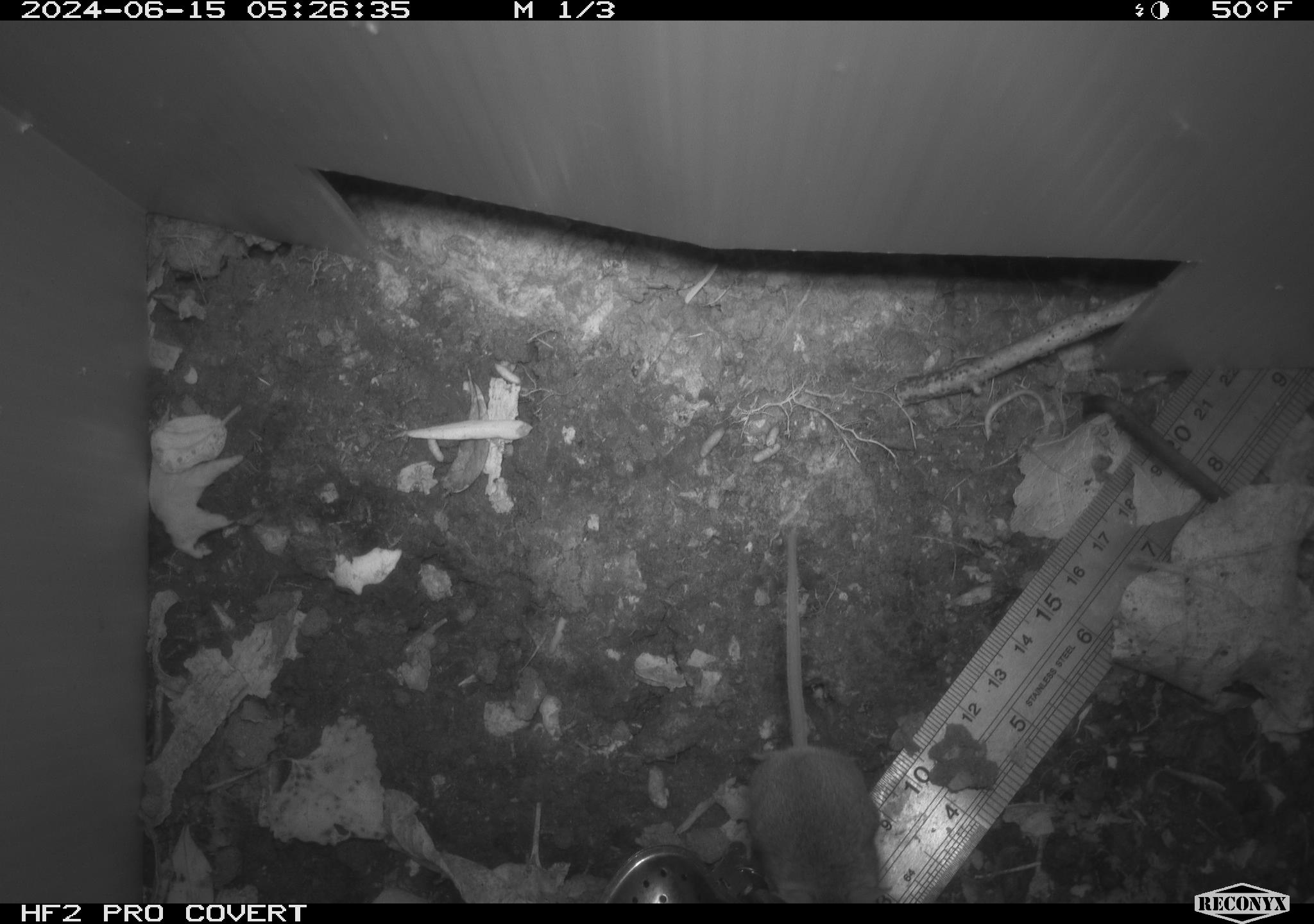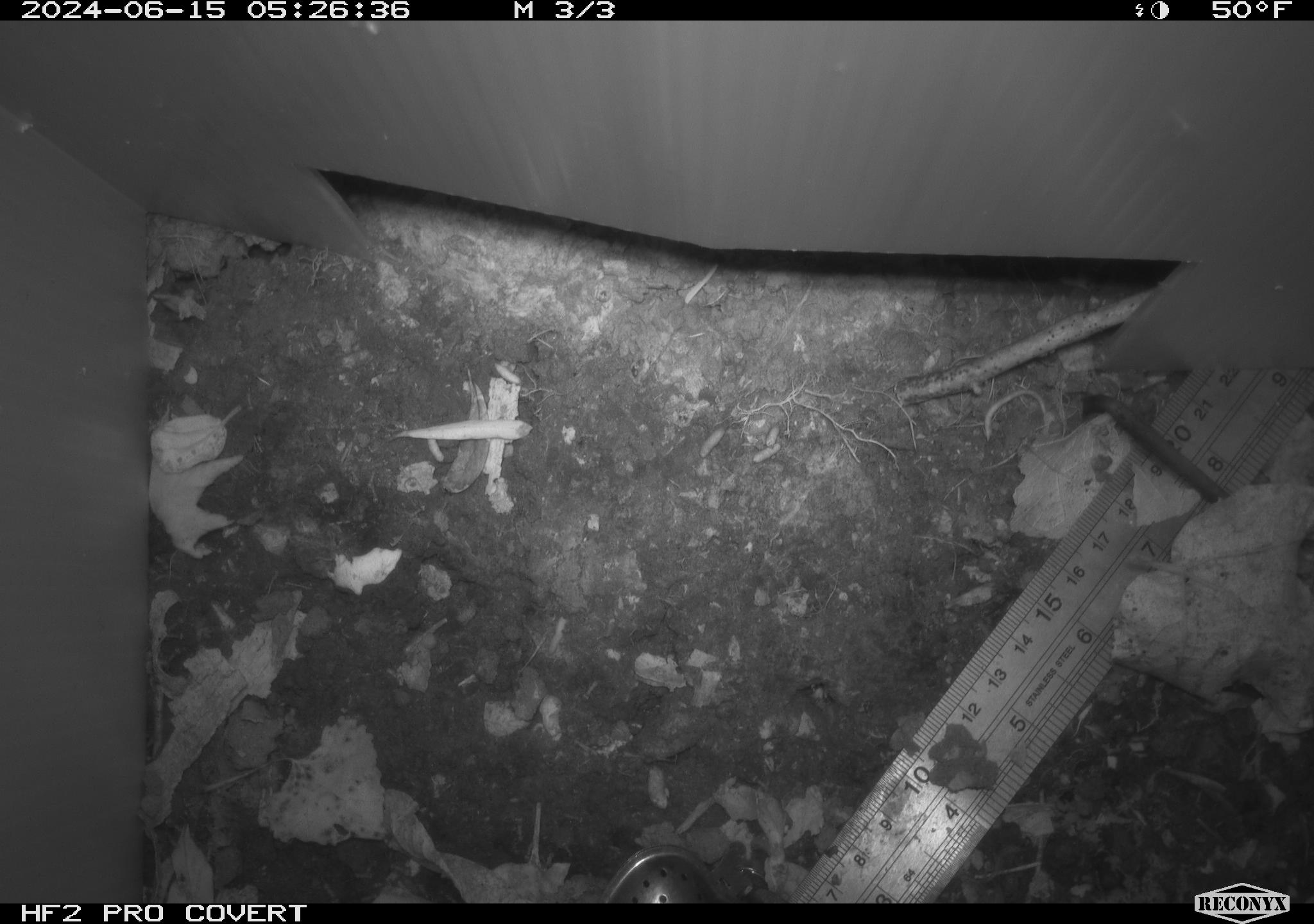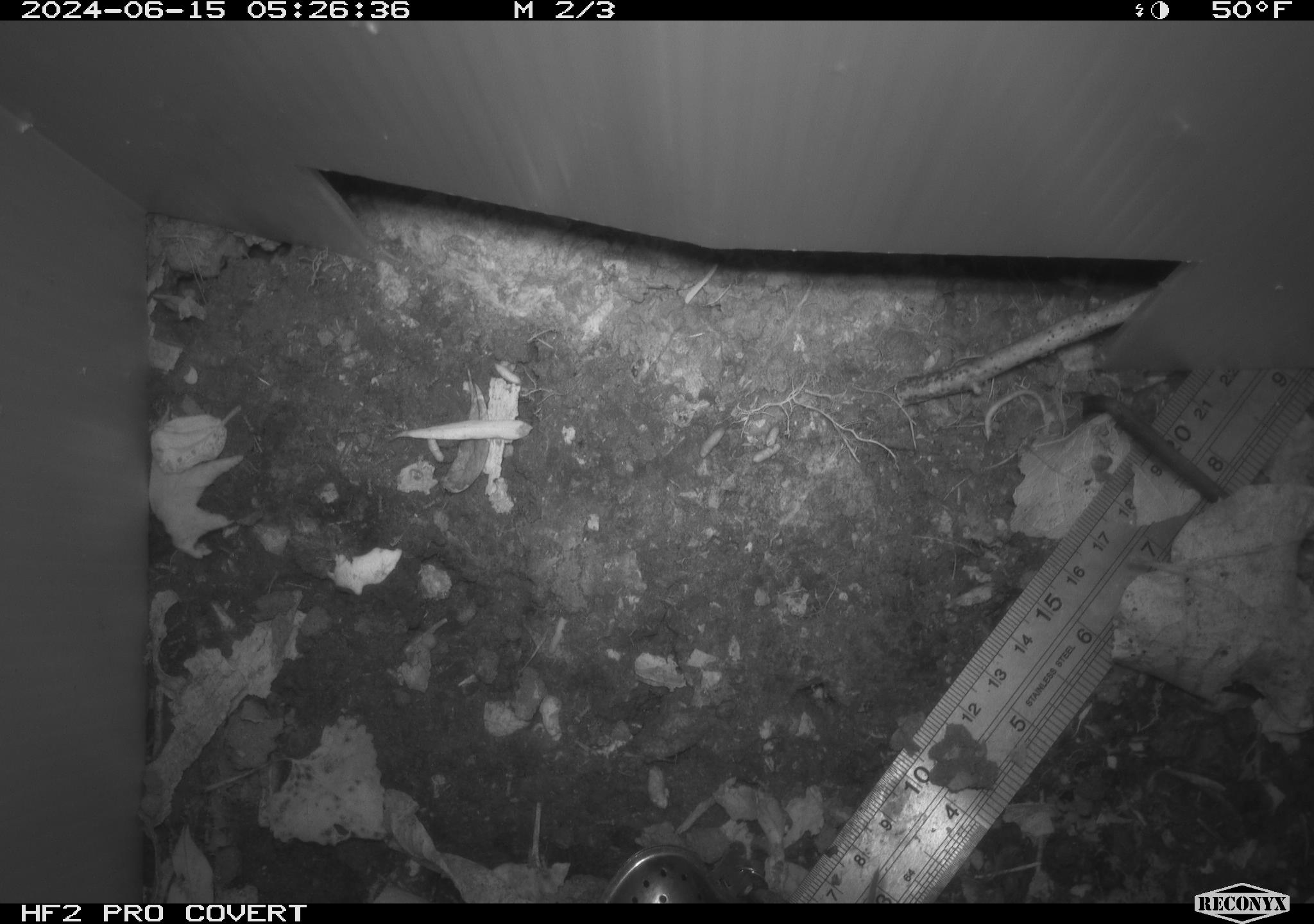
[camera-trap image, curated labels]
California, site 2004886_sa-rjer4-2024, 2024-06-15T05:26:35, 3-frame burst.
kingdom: Animalia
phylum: Chordata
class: Mammalia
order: Rodentia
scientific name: Rodentia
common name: mouse species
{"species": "mouse species (Rodentia)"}